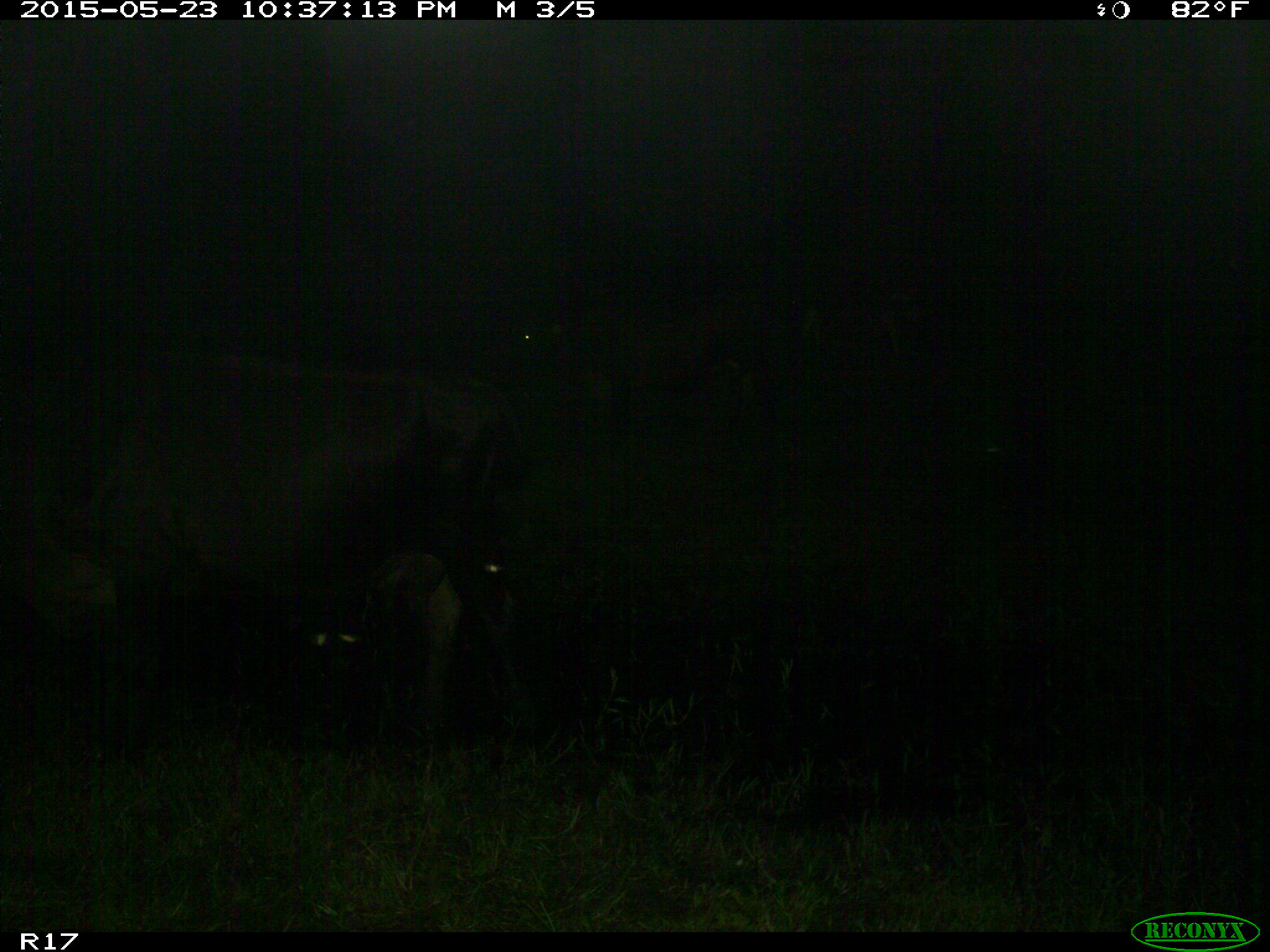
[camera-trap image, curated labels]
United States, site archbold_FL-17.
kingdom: Animalia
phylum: Chordata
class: Mammalia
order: Artiodactyla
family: Bovidae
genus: Bos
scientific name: Bos taurus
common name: domestic cow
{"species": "Bos taurus (domestic cow)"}